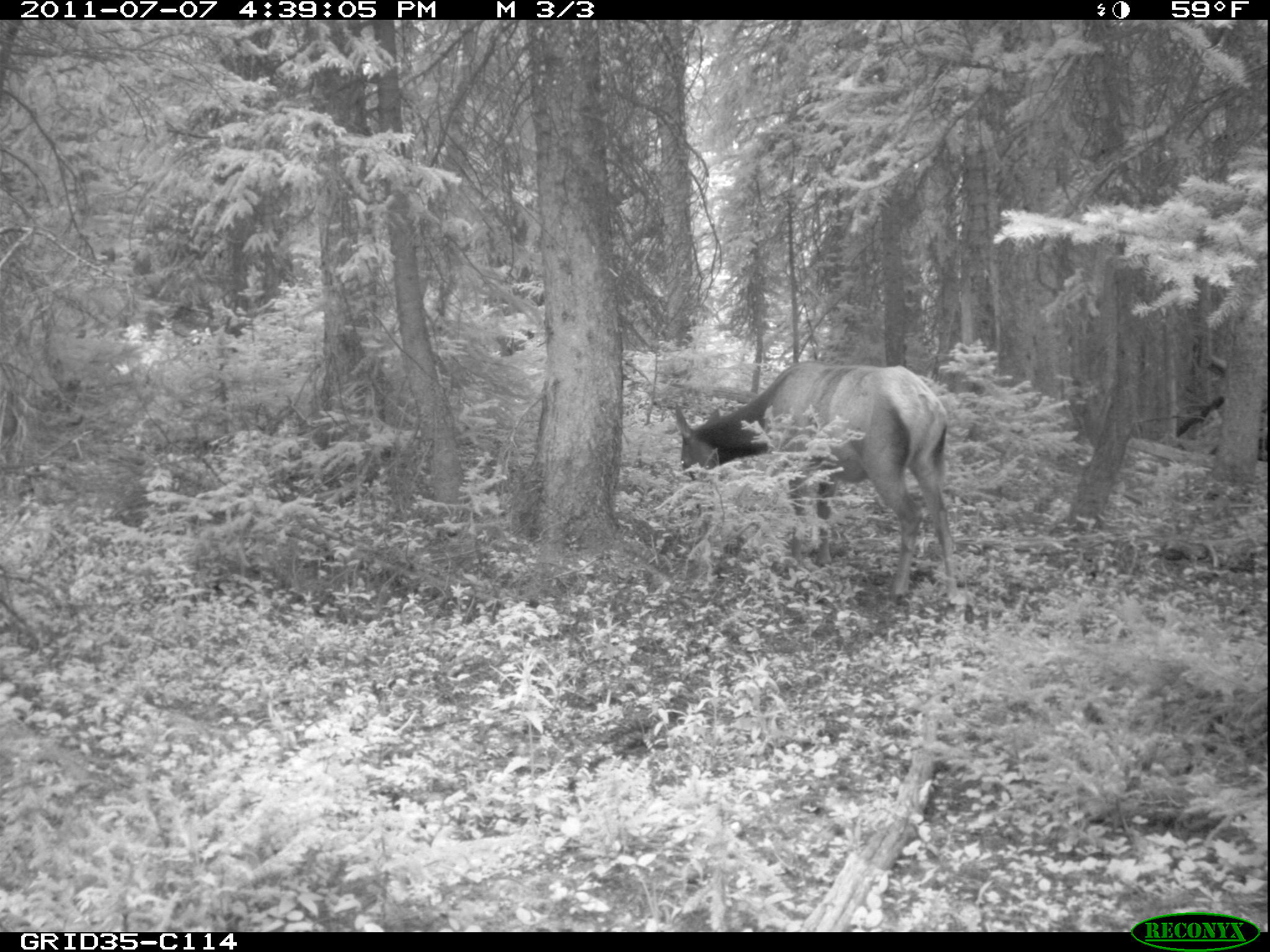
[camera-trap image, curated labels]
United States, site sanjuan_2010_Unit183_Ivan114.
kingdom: Animalia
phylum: Chordata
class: Mammalia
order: Artiodactyla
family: Cervidae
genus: Cervus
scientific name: Cervus elaphus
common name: red deer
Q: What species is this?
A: Cervus elaphus (red deer).